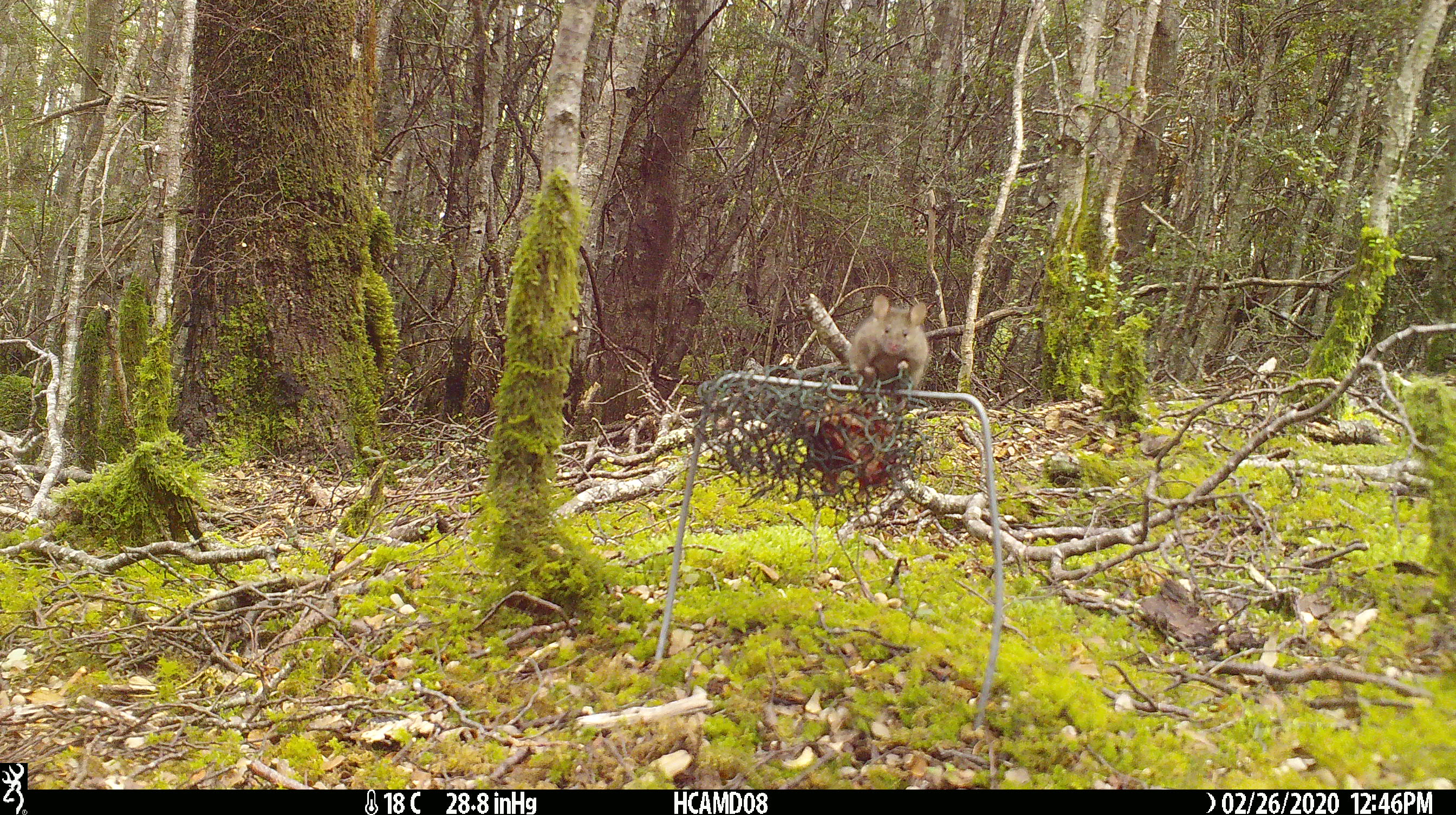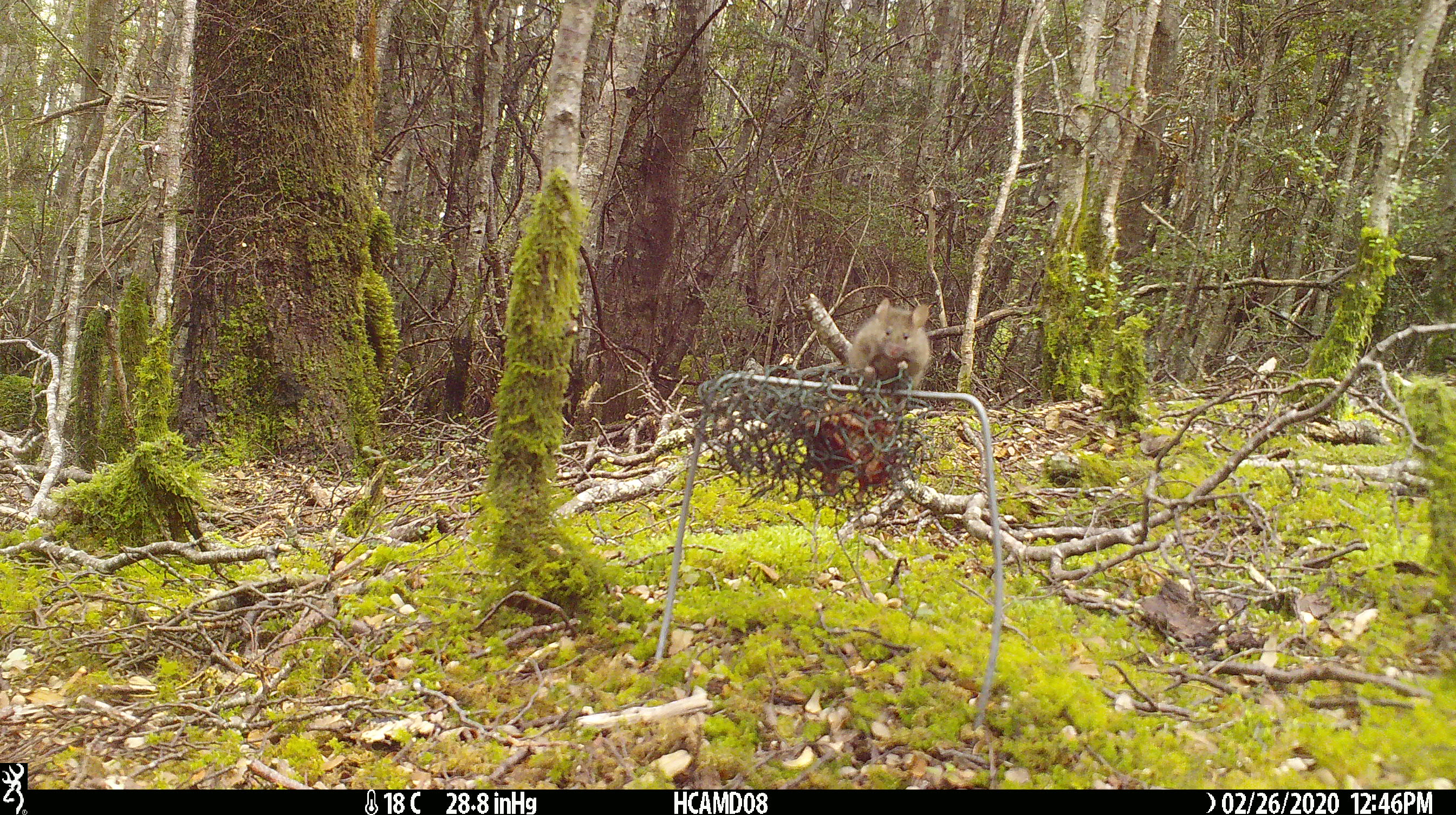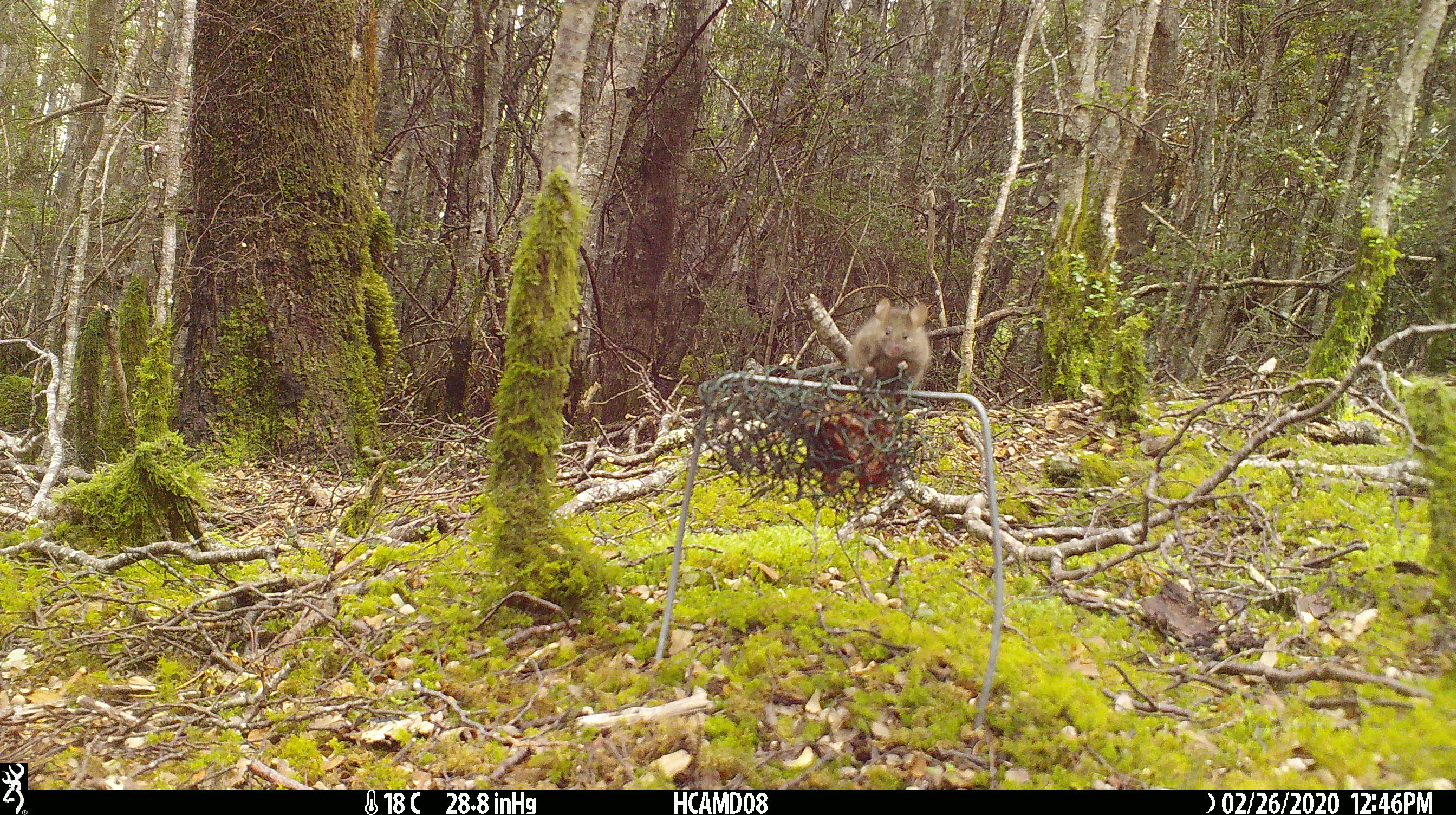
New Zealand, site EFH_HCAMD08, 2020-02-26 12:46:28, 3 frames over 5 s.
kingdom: Animalia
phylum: Chordata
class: Mammalia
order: Rodentia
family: Muridae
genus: Mus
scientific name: Mus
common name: mouse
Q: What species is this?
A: Mouse (Mus).